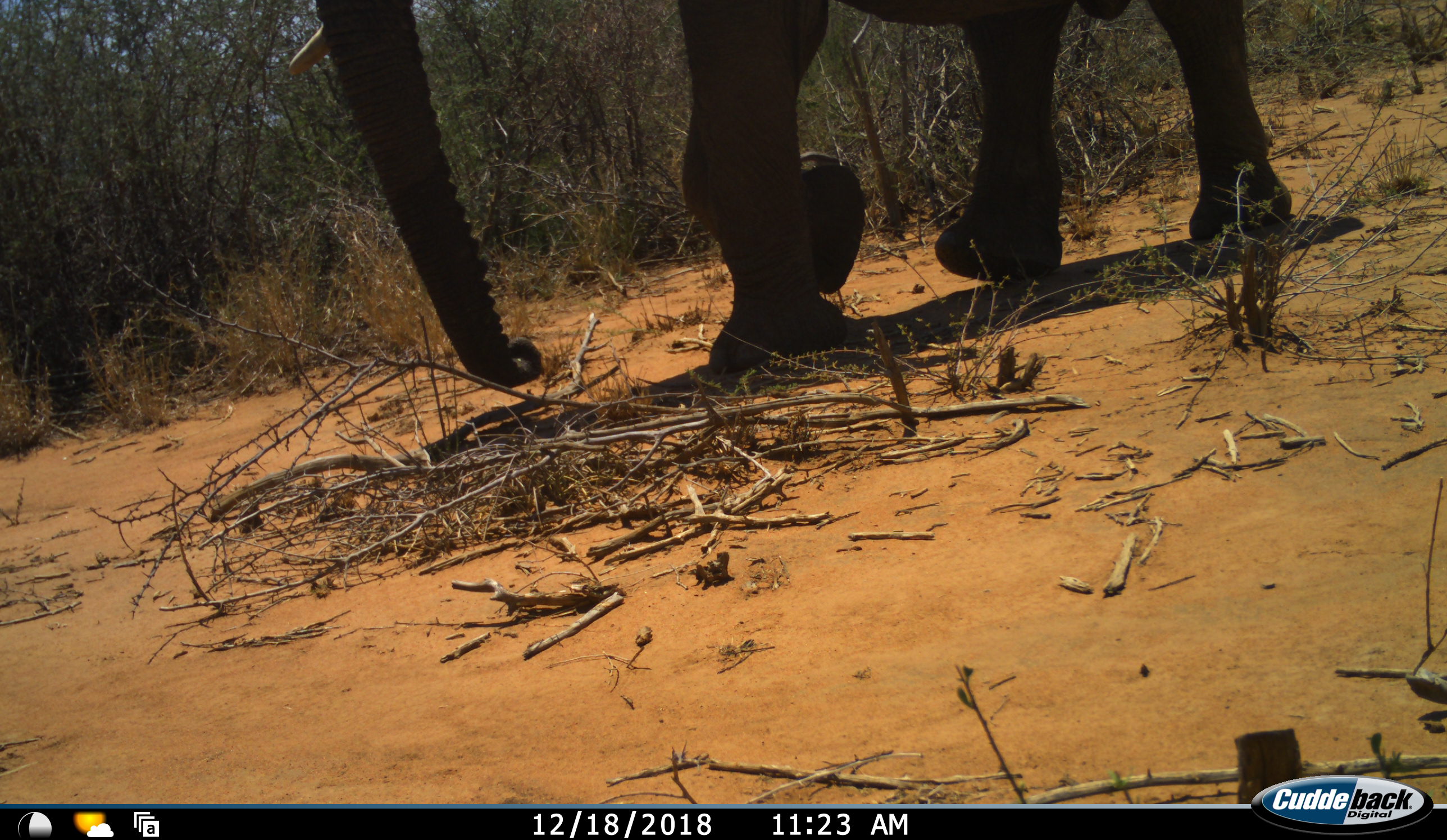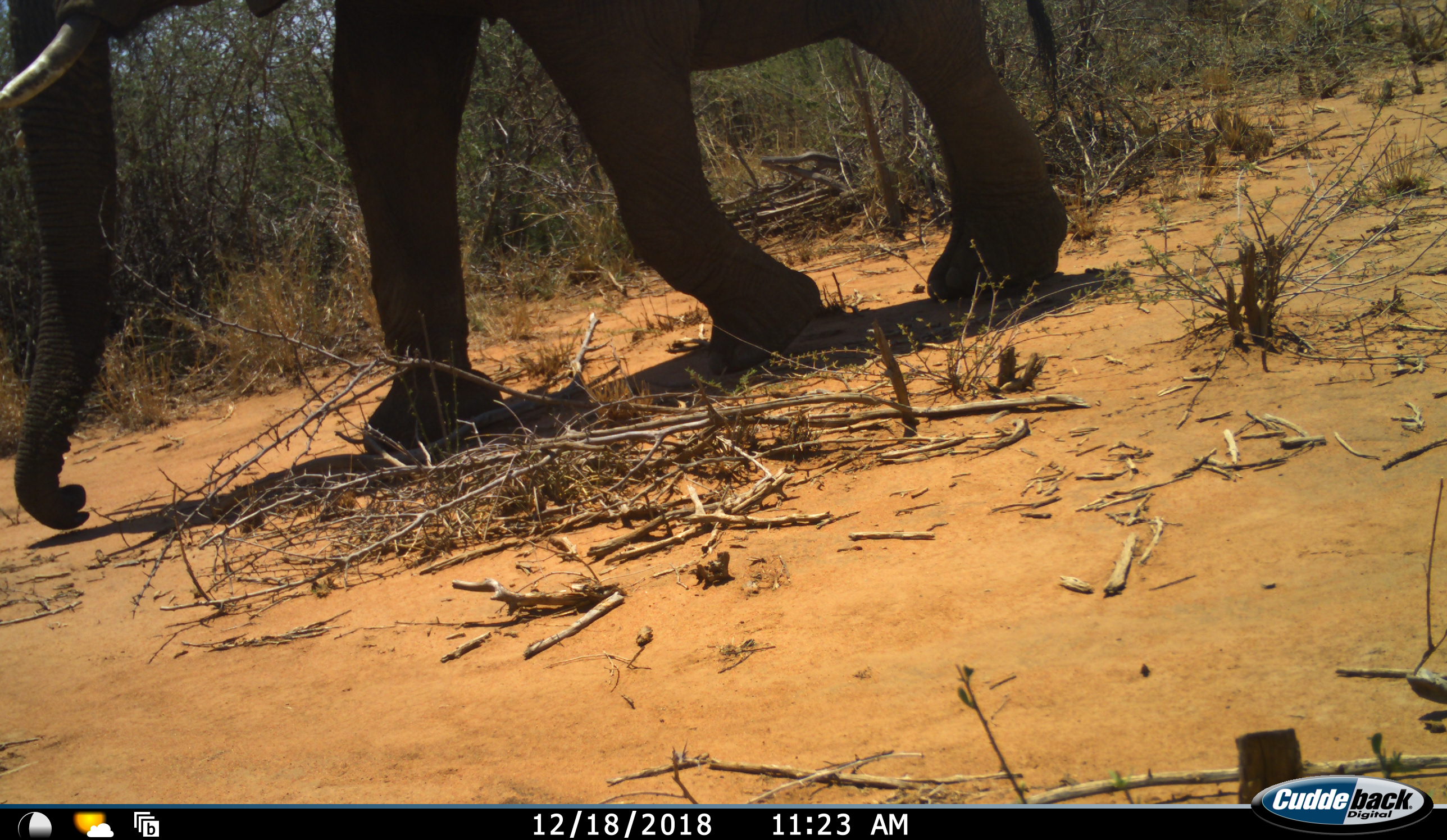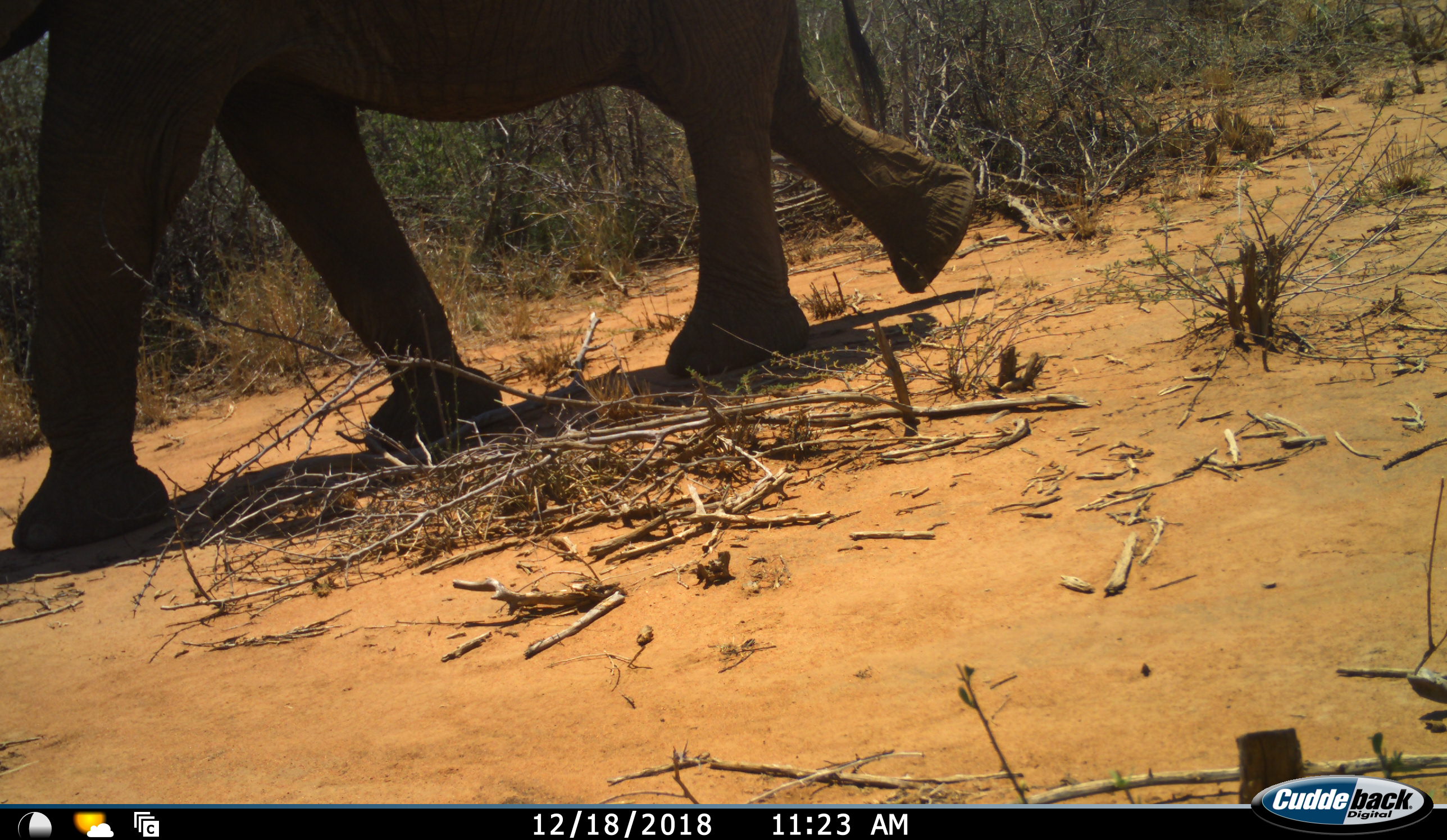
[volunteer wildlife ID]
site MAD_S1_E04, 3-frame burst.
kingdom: Animalia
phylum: Chordata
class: Mammalia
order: Proboscidea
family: Elephantidae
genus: Loxodonta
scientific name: Loxodonta africana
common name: african bush elephant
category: elephant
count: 1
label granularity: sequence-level